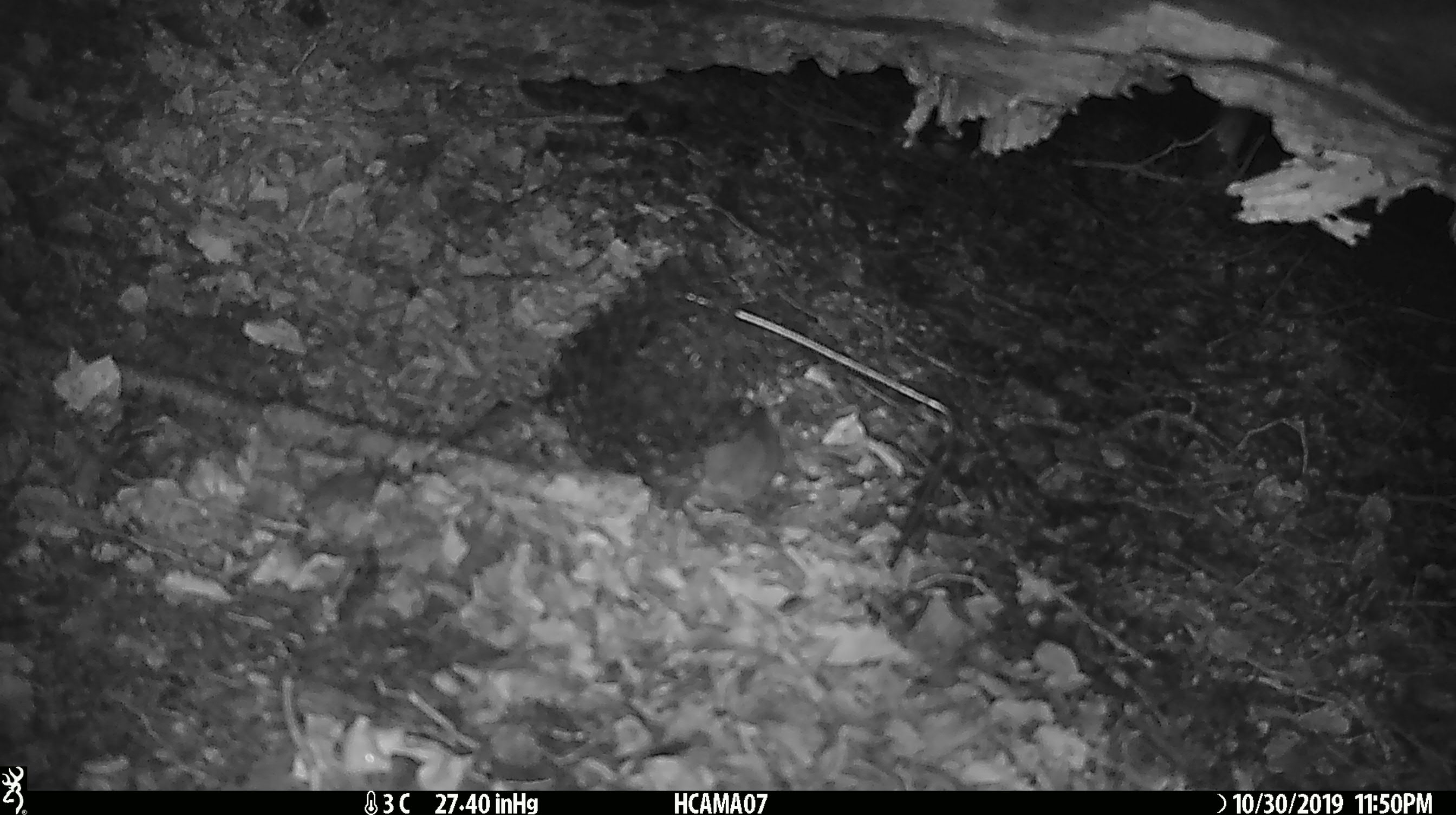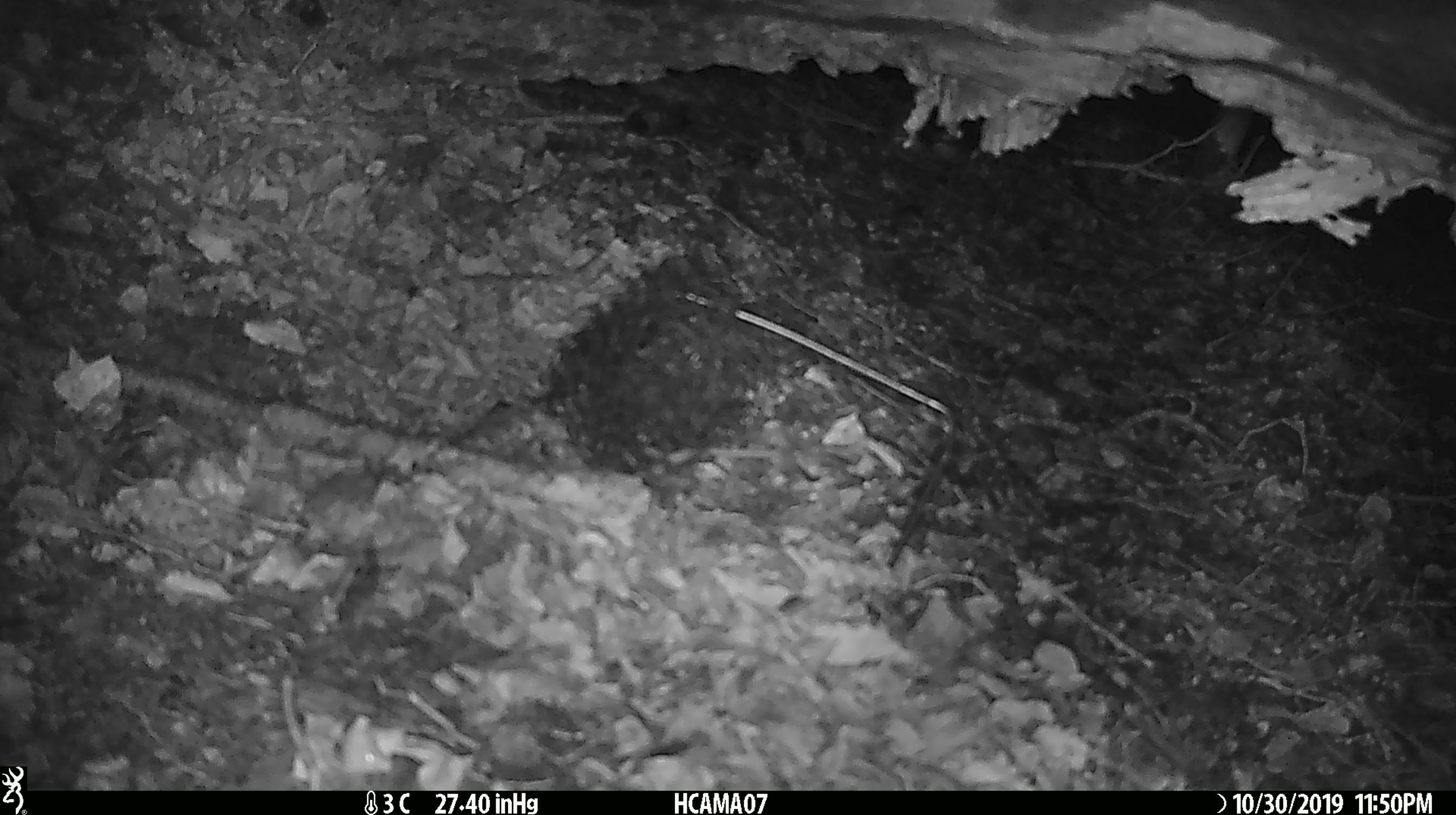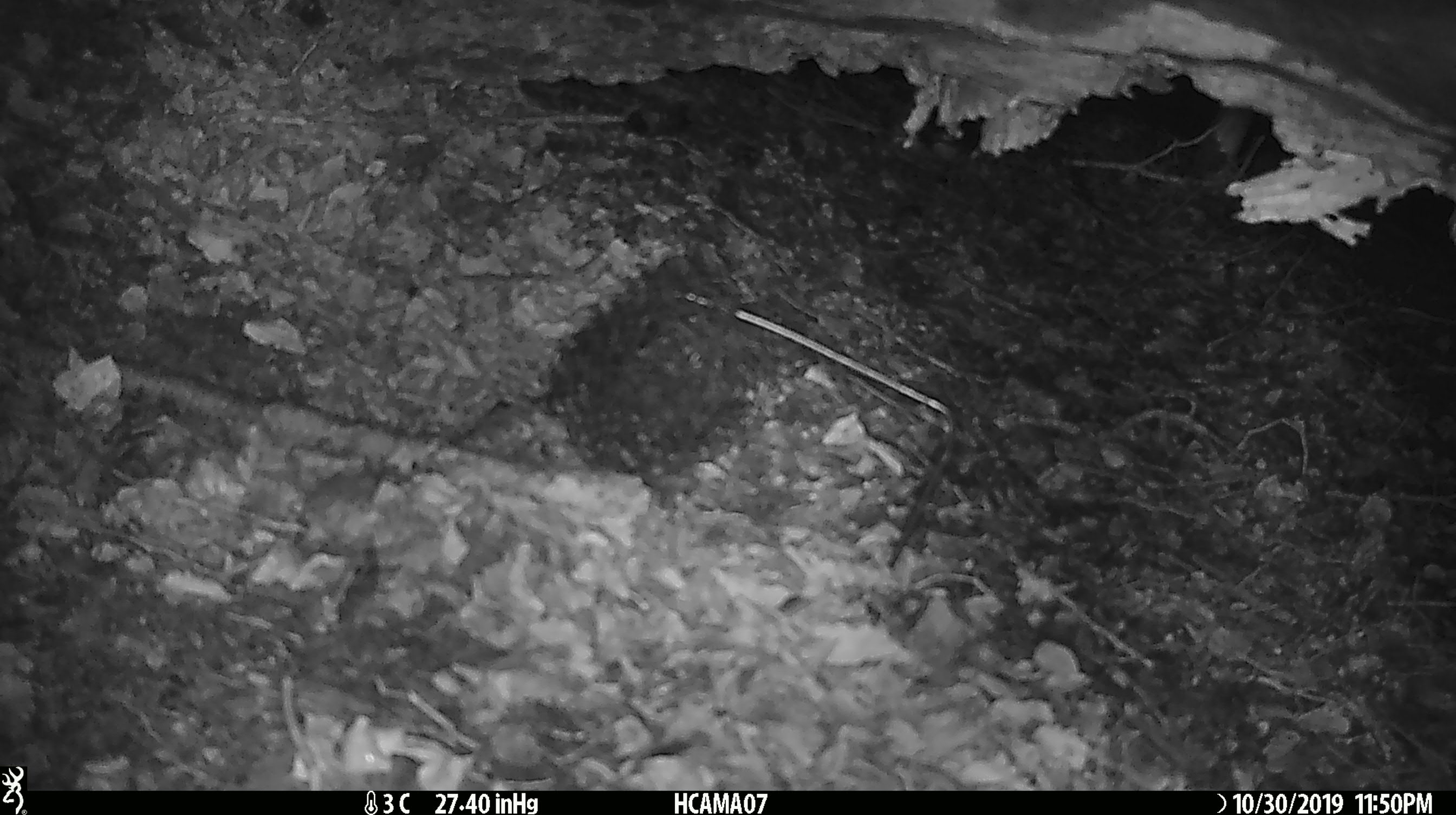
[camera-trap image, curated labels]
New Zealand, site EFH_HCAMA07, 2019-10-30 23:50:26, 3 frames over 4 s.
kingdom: Animalia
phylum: Chordata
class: Mammalia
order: Rodentia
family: Muridae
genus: Mus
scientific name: Mus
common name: mouse